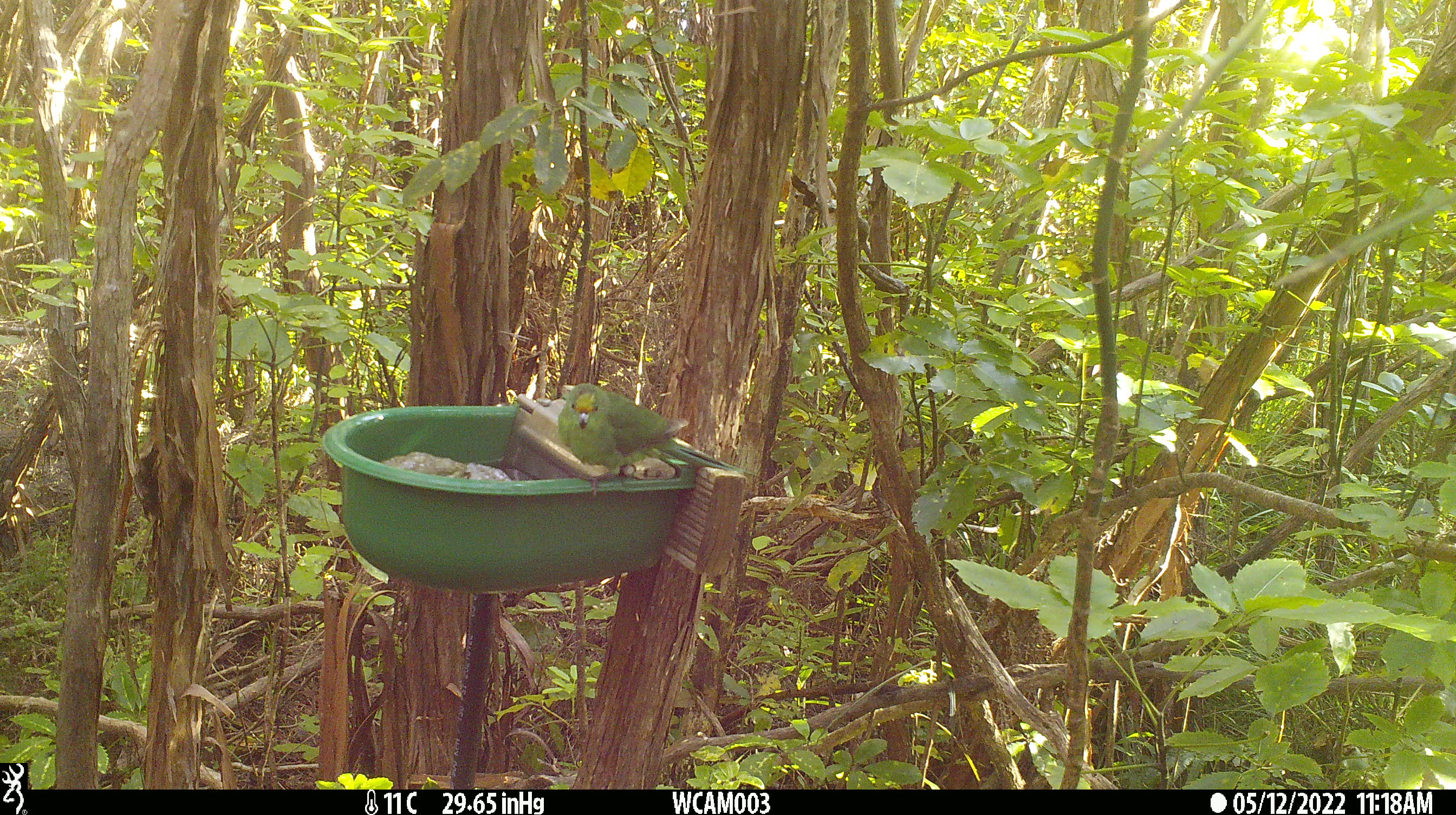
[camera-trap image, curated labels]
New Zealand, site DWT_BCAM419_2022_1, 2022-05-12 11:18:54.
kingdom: Animalia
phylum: Chordata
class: Aves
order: Psittaciformes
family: Psittaculidae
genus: Cyanoramphus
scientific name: Cyanoramphus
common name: parakeet